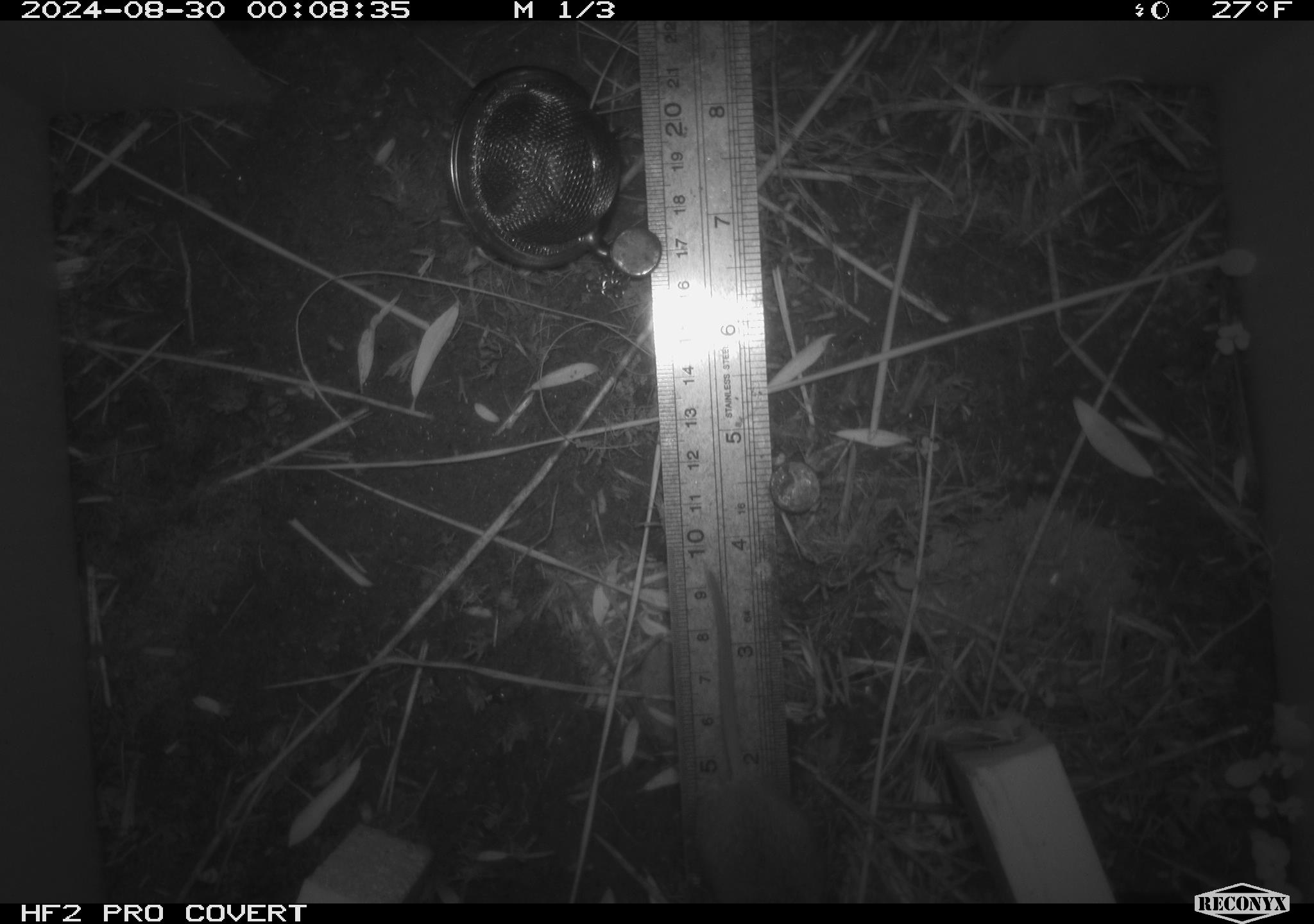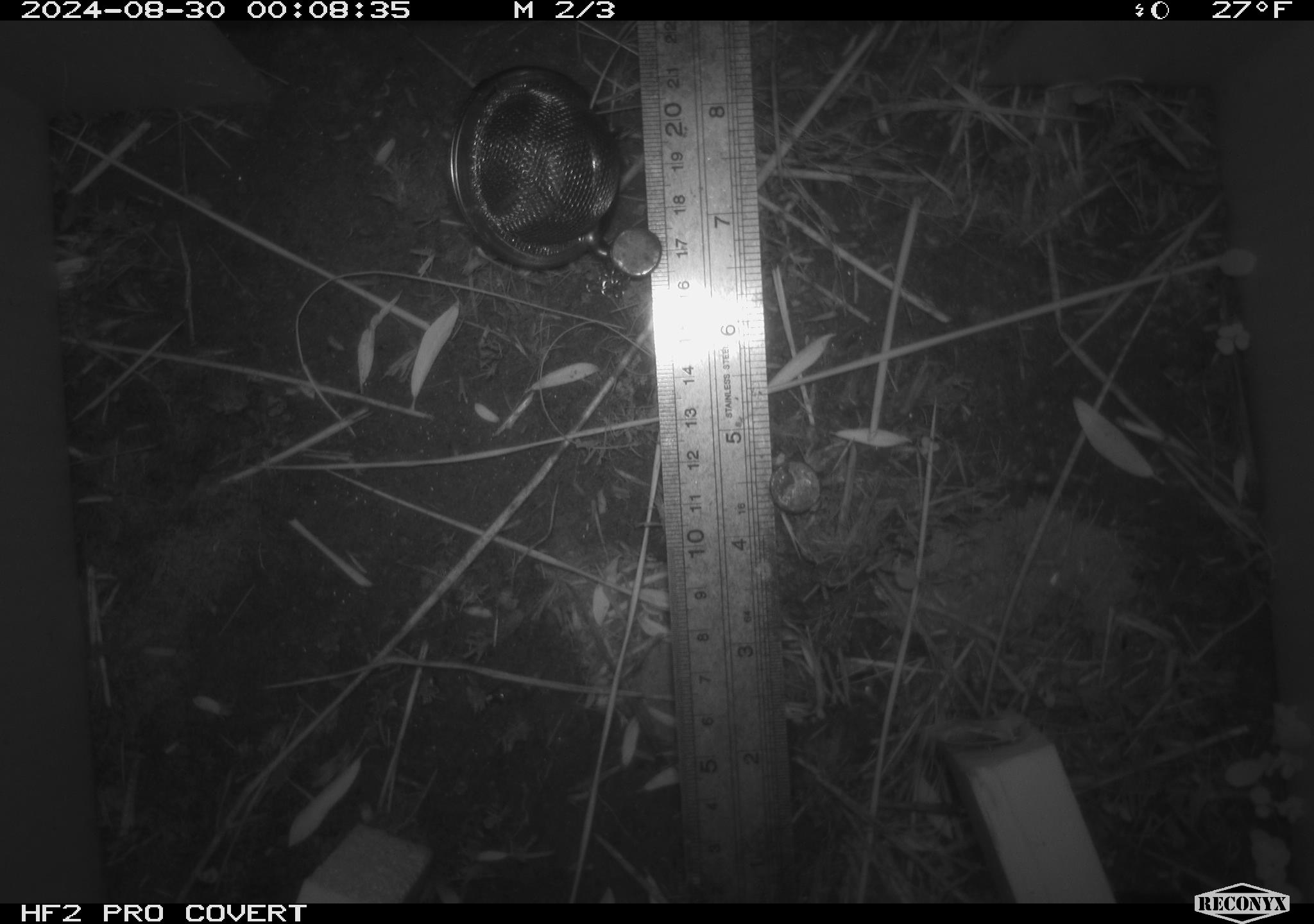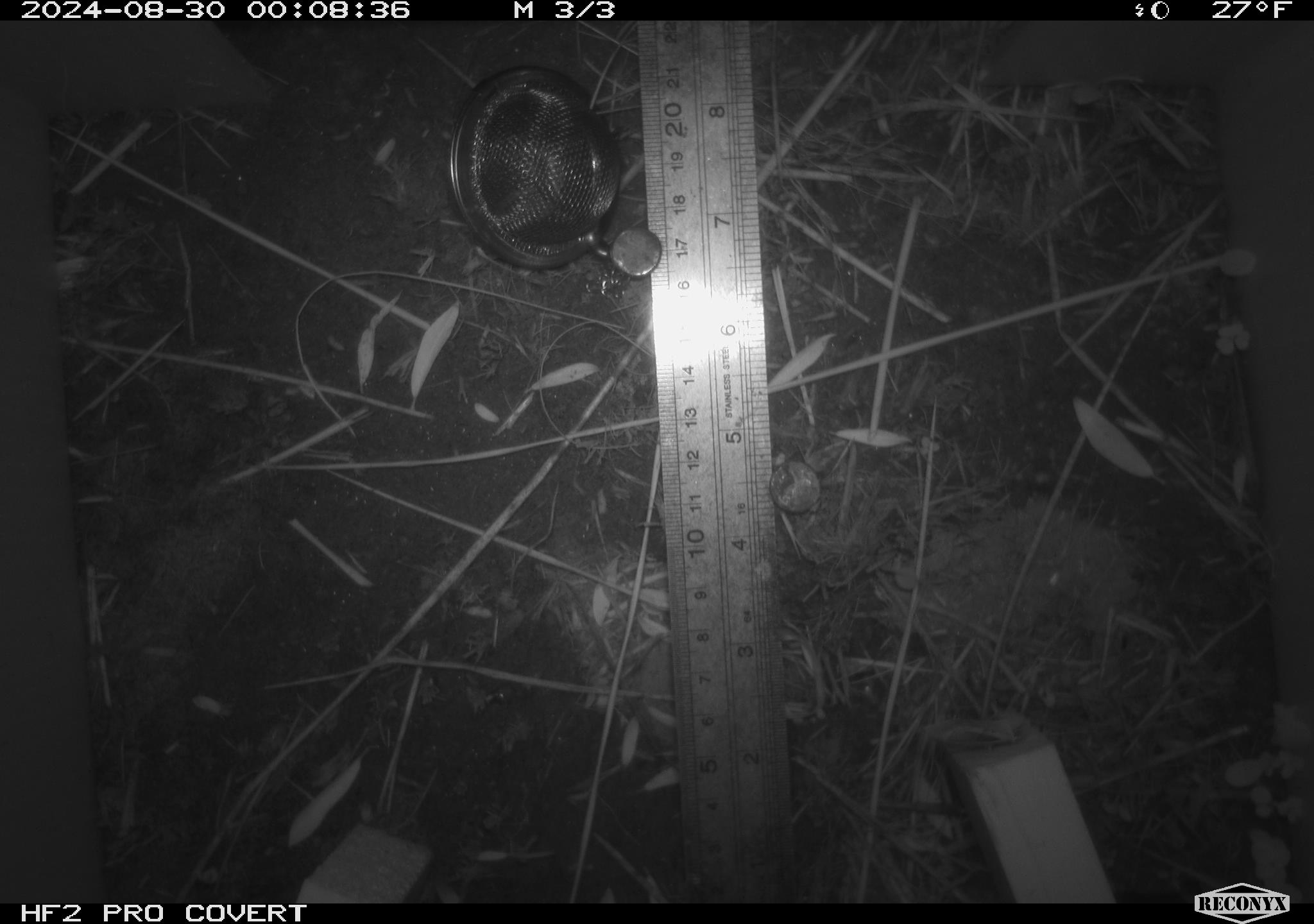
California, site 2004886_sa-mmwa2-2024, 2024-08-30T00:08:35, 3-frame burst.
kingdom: Animalia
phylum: Chordata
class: Mammalia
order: Rodentia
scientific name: Rodentia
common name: mouse species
Mouse species (Rodentia).